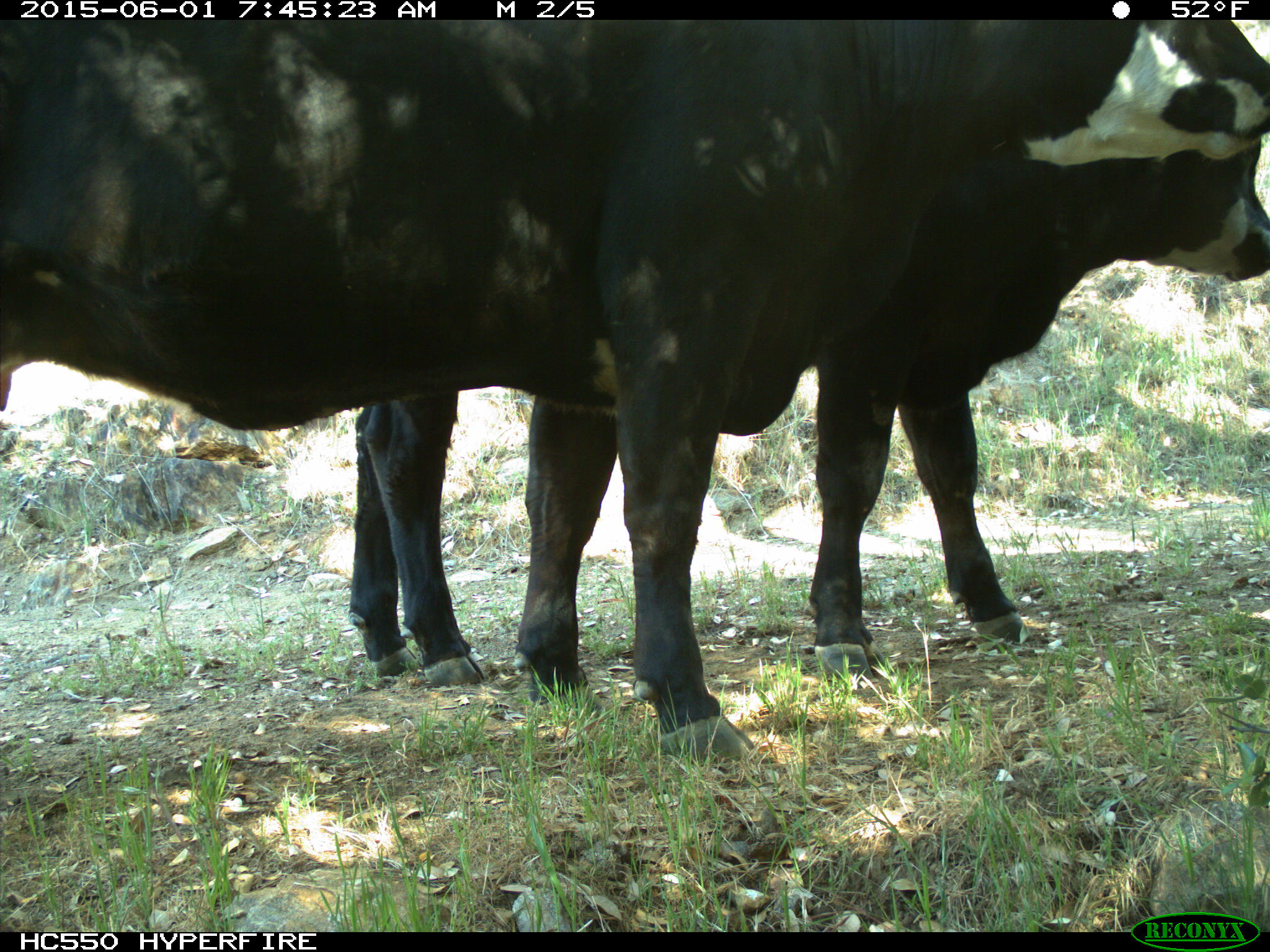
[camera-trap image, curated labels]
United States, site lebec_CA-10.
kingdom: Animalia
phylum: Chordata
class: Mammalia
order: Artiodactyla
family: Bovidae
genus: Bos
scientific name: Bos taurus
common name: domestic cow